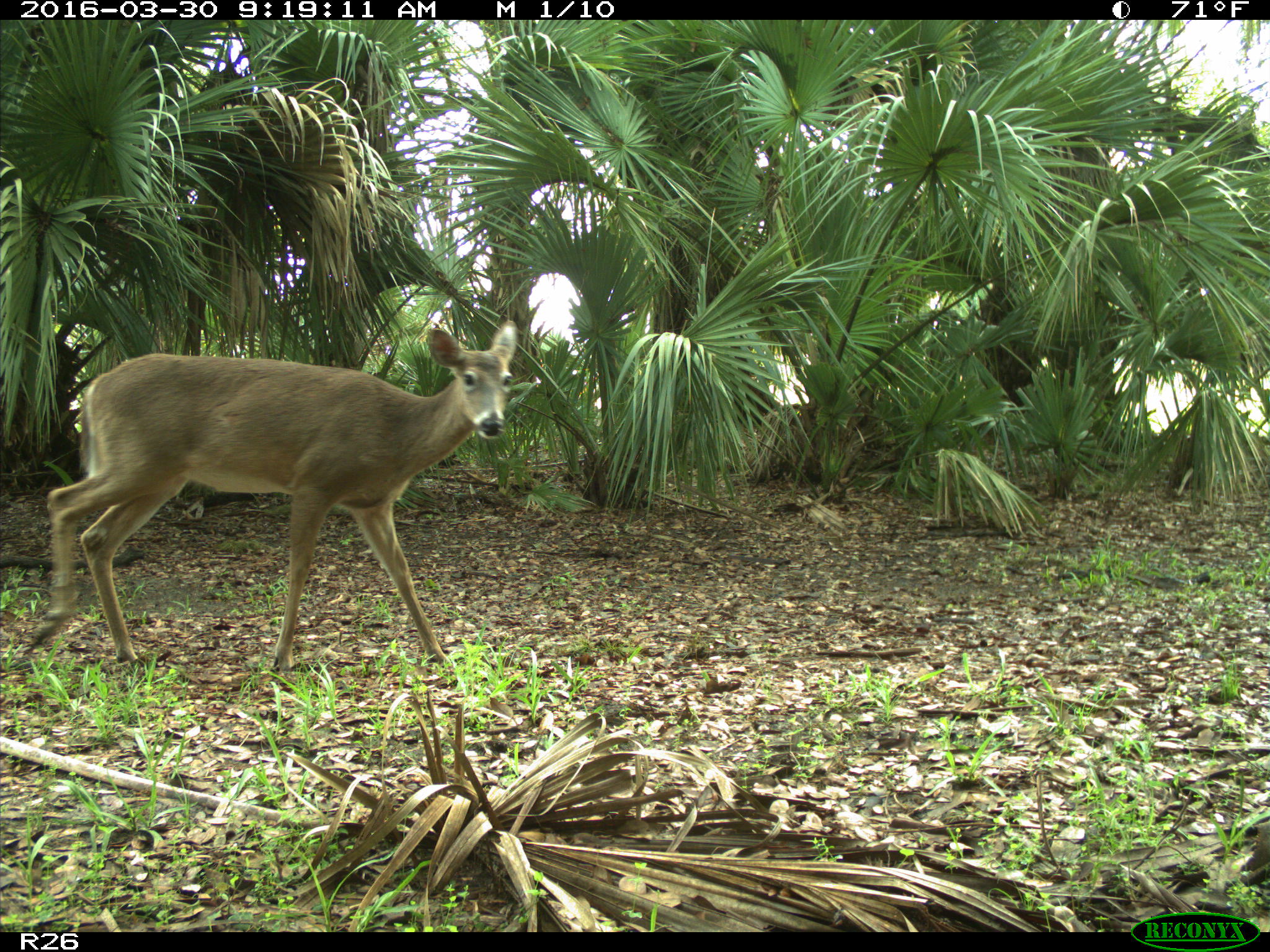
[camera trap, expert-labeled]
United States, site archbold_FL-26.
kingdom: Animalia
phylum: Chordata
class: Mammalia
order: Artiodactyla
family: Cervidae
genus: Odocoileus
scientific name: Odocoileus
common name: deer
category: unidentified deer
Unidentified deer (deer) (Odocoileus).